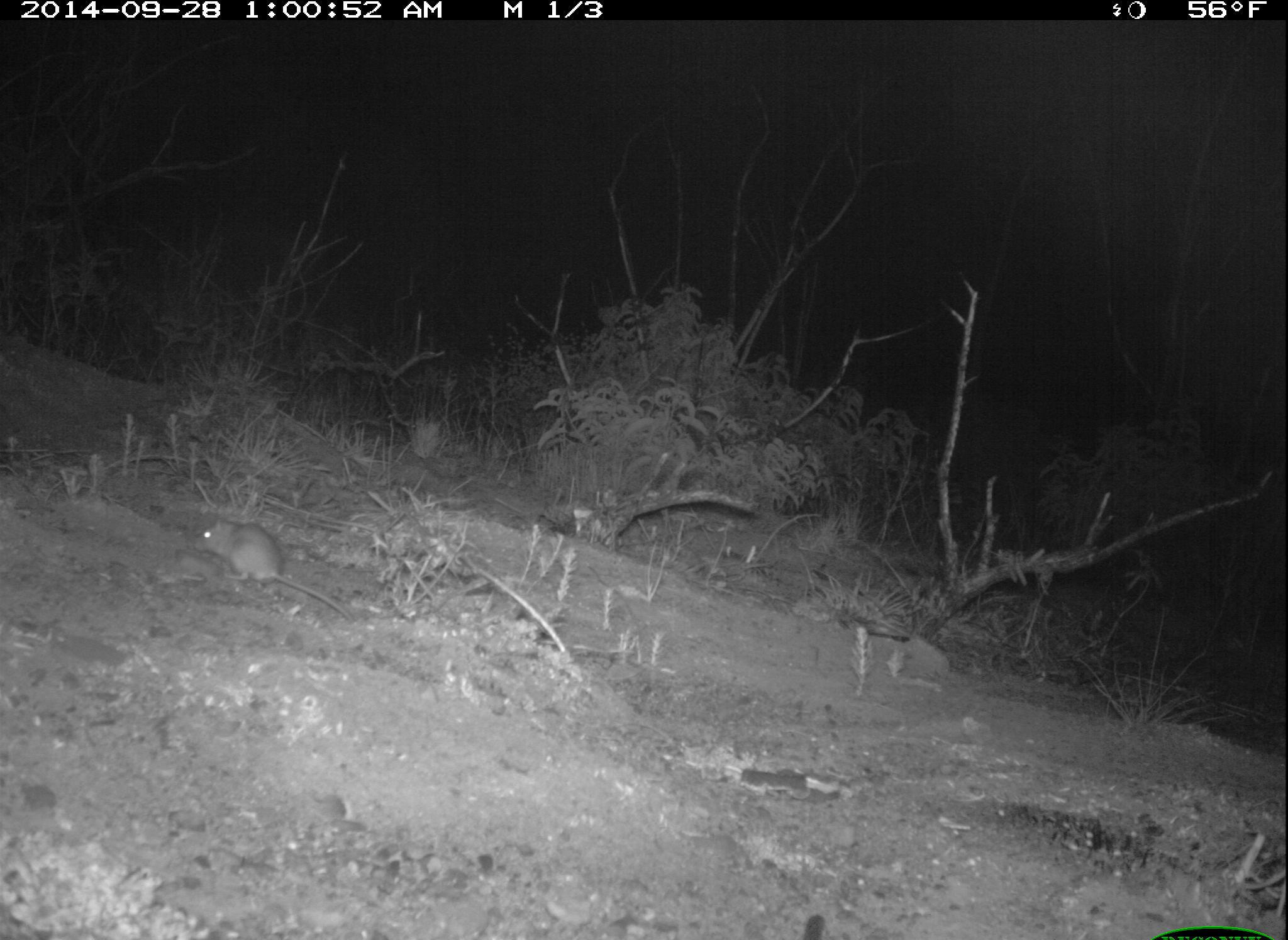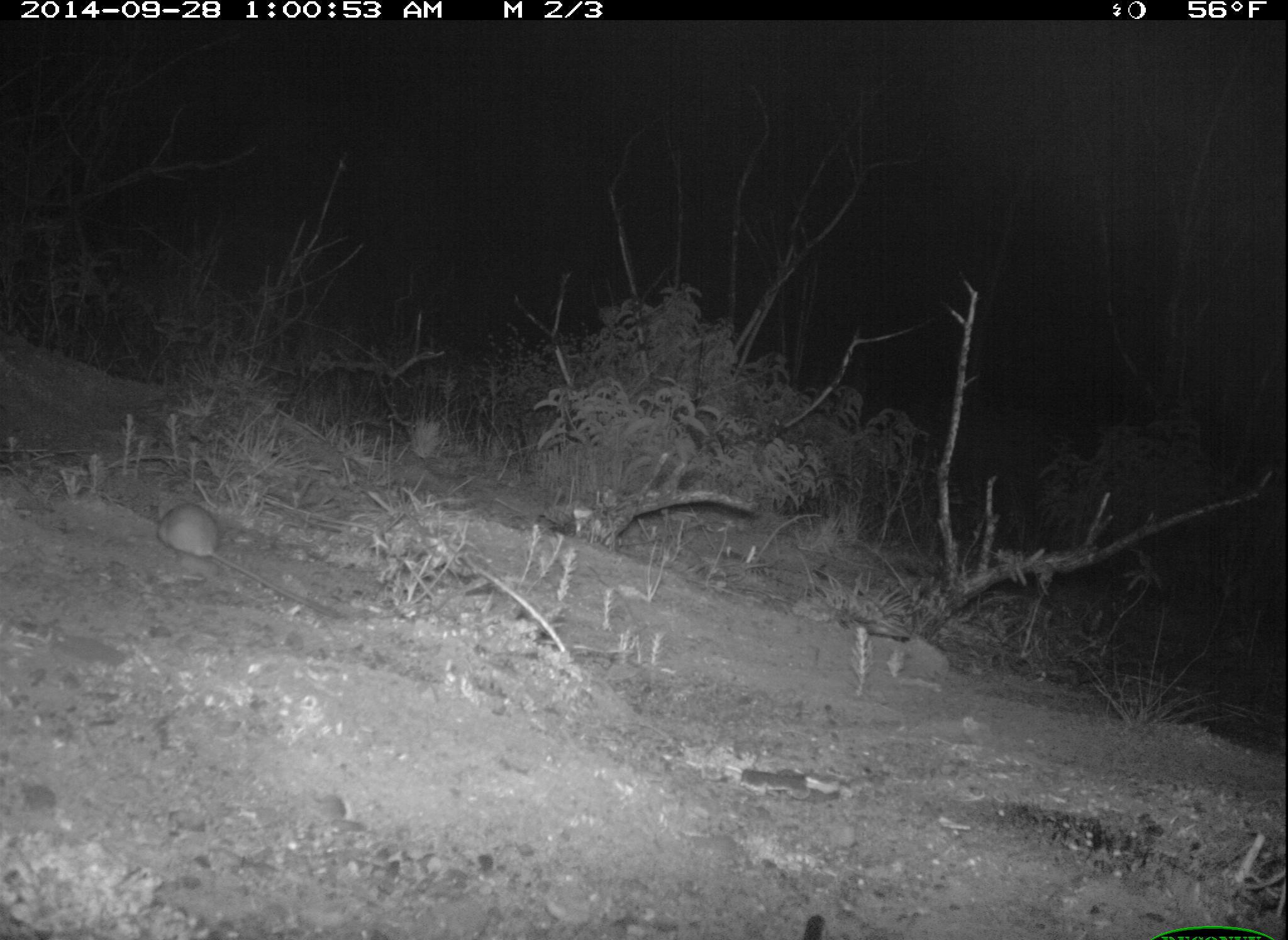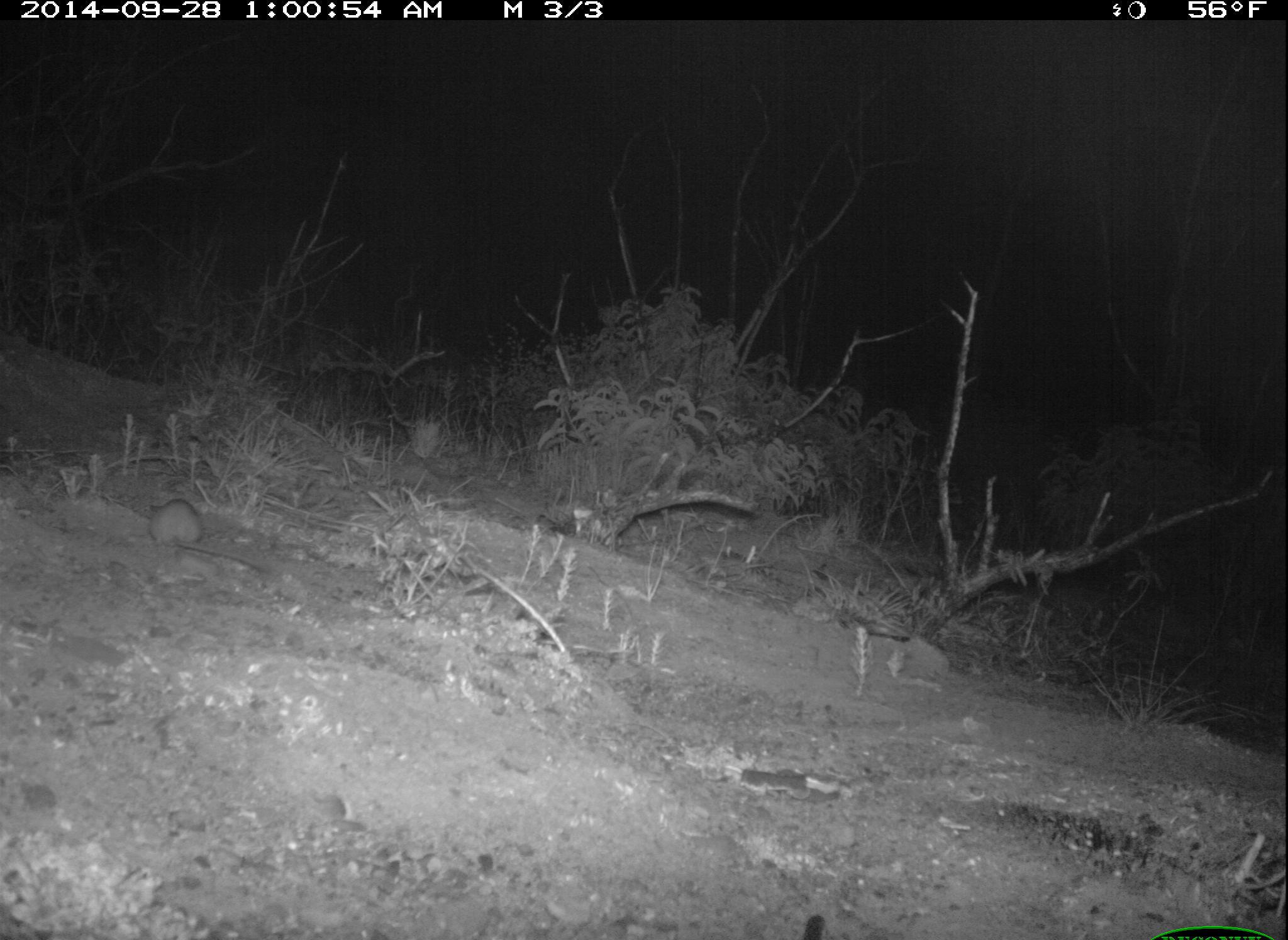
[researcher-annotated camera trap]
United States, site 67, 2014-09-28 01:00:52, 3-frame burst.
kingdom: Animalia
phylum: Chordata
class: Mammalia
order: Rodentia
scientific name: Rodentia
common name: rodent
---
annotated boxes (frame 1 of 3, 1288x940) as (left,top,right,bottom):
rodent: (192,517,357,625)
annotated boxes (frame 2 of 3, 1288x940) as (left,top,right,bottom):
rodent: (157,502,340,618)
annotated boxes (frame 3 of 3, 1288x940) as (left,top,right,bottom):
rodent: (148,498,269,573)